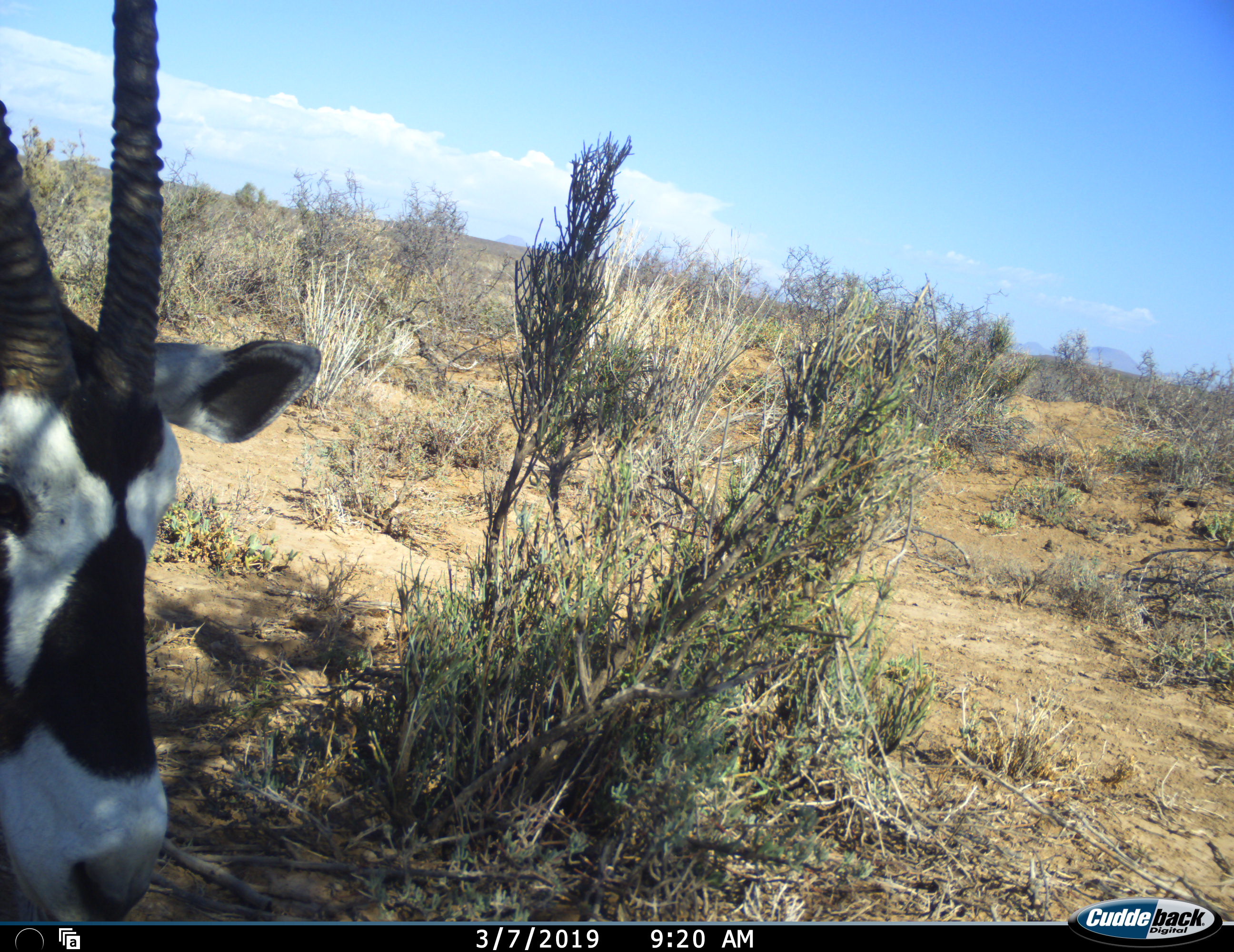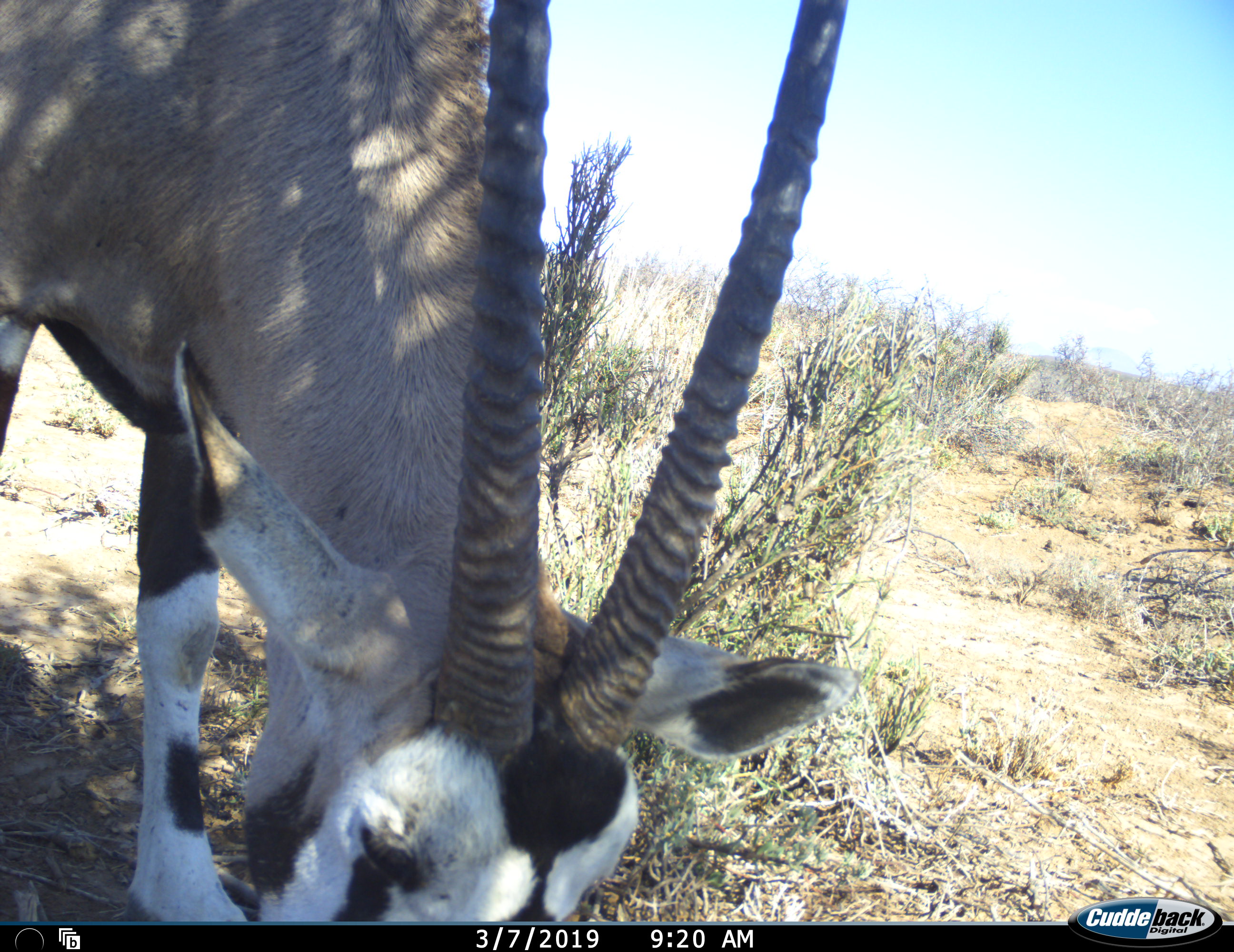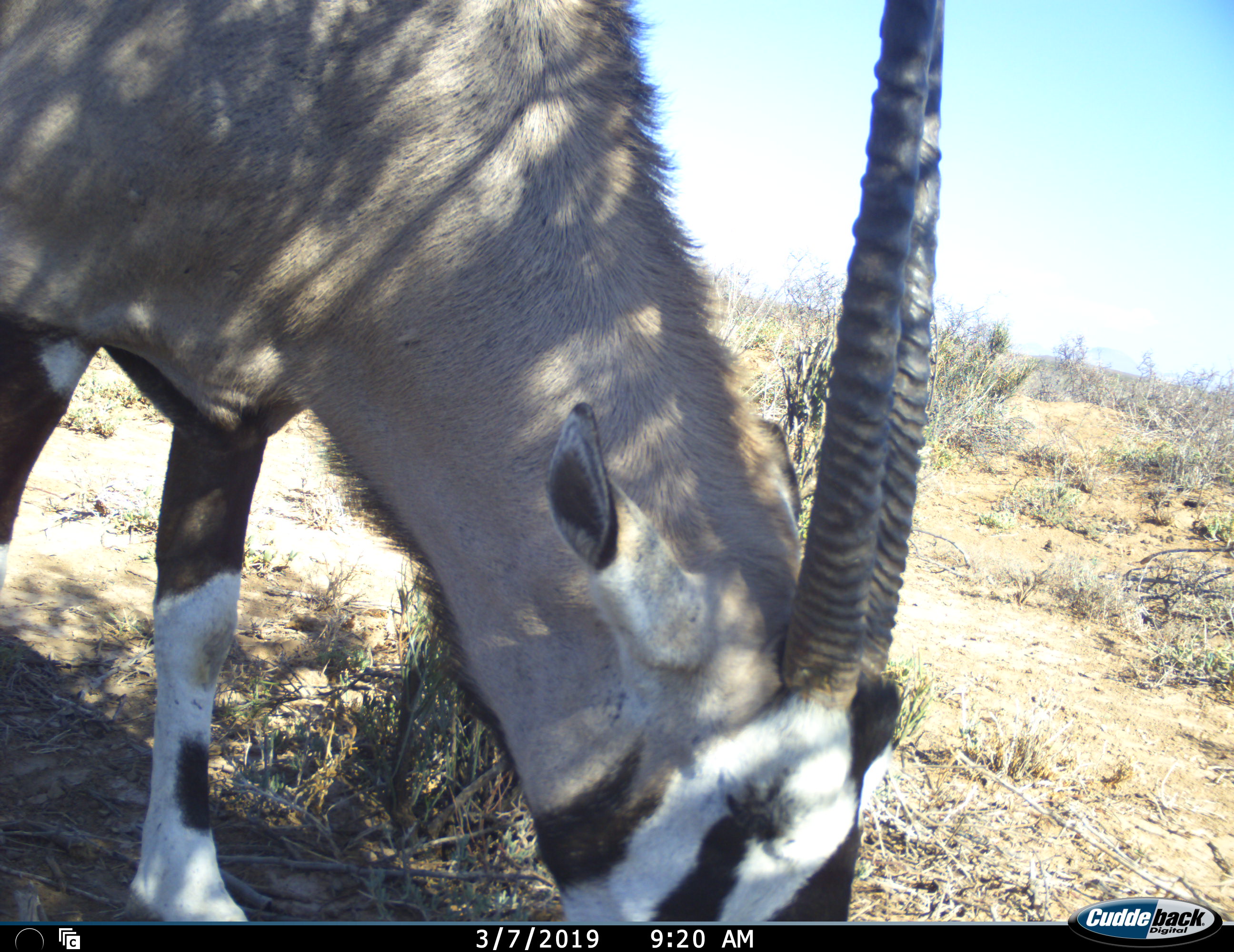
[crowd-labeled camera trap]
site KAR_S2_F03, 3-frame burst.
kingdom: Animalia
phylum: Chordata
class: Mammalia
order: Artiodactyla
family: Bovidae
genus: Oryx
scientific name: Oryx gazella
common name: gemsbok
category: oryx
Oryx (gemsbok) (Oryx gazella), count 1. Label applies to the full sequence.